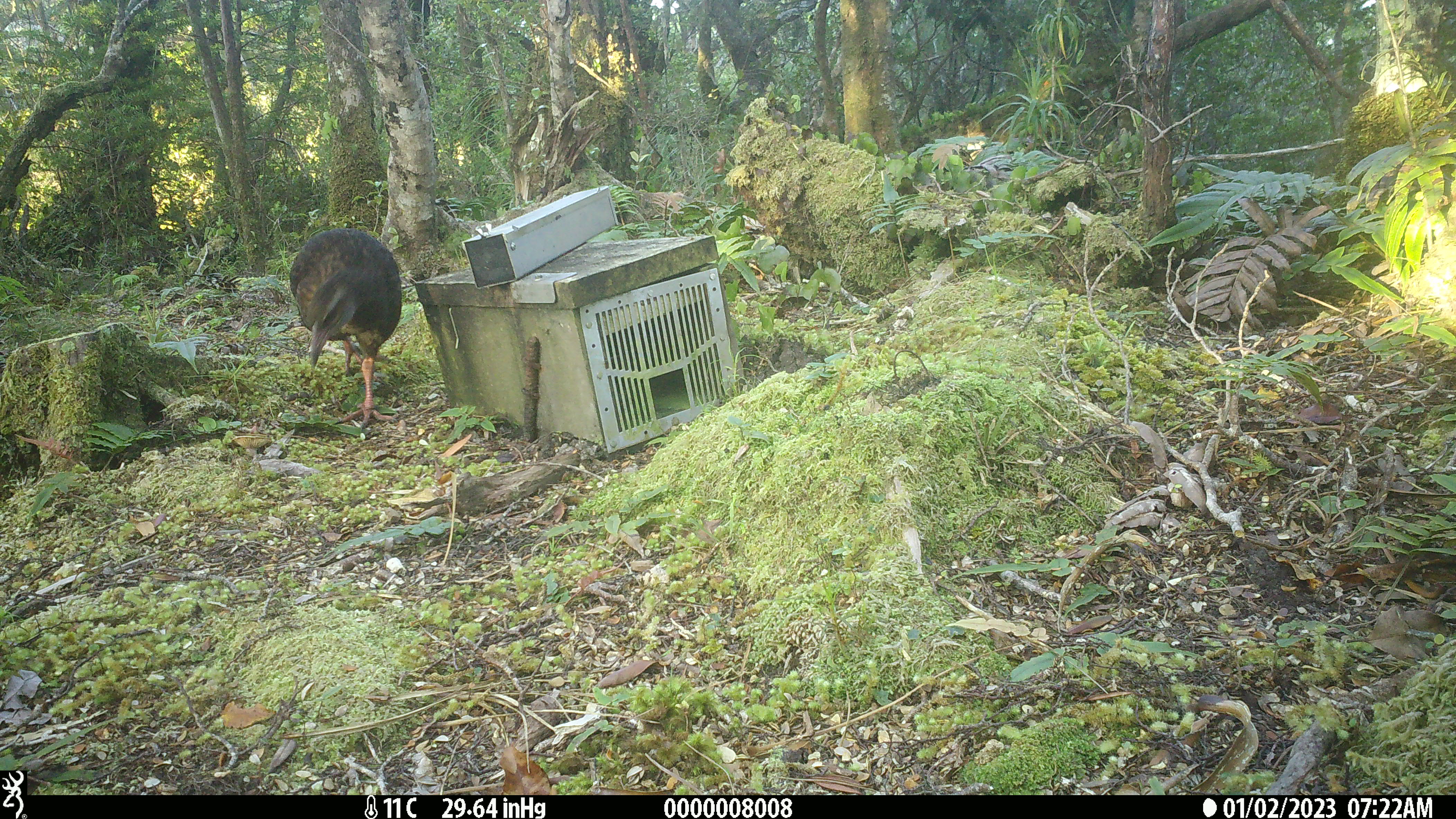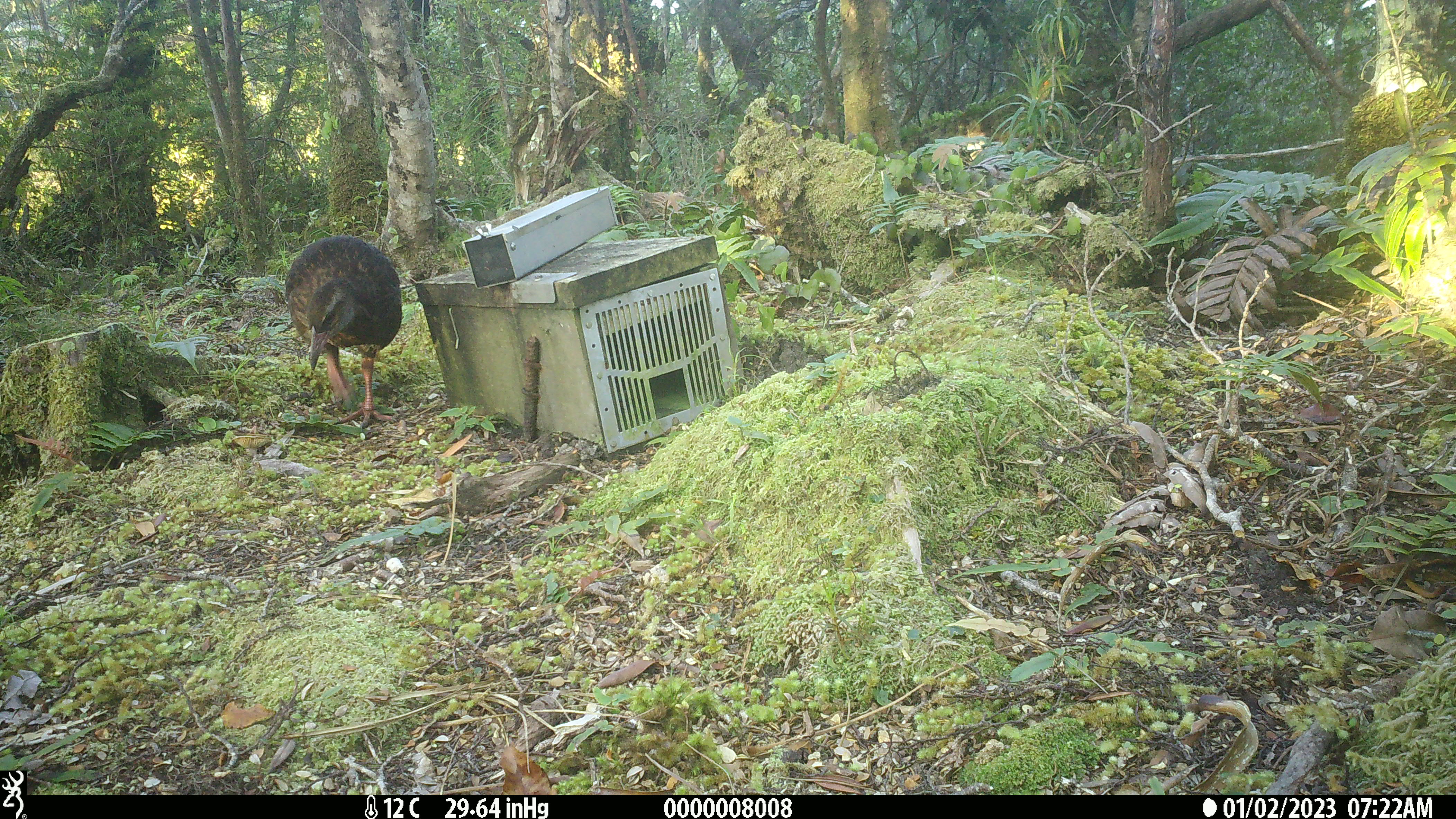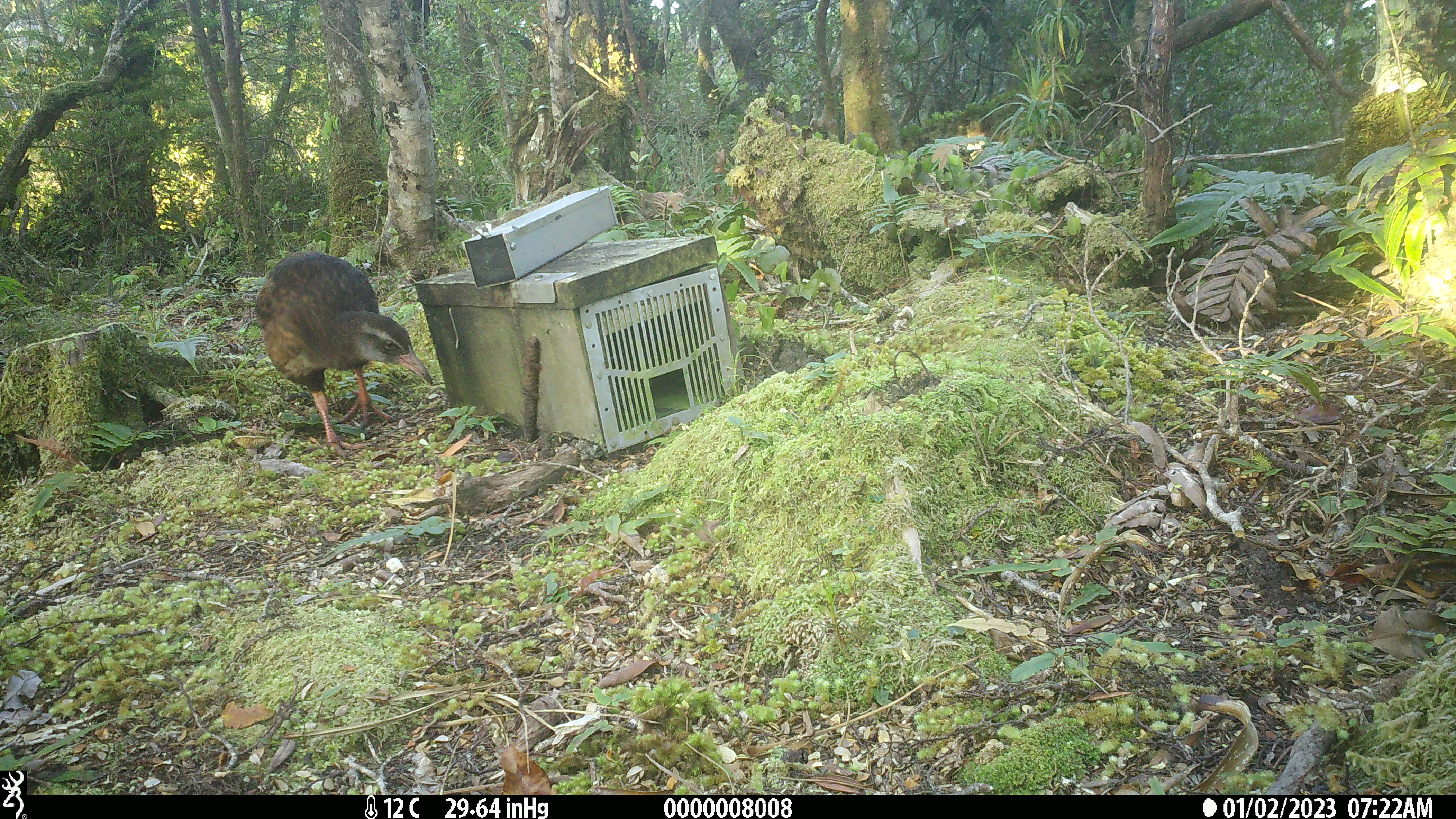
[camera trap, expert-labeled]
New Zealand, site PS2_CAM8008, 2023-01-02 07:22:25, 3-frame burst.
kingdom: Animalia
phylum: Chordata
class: Aves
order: Gruiformes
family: Rallidae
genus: Gallirallus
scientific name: Gallirallus australis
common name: weka